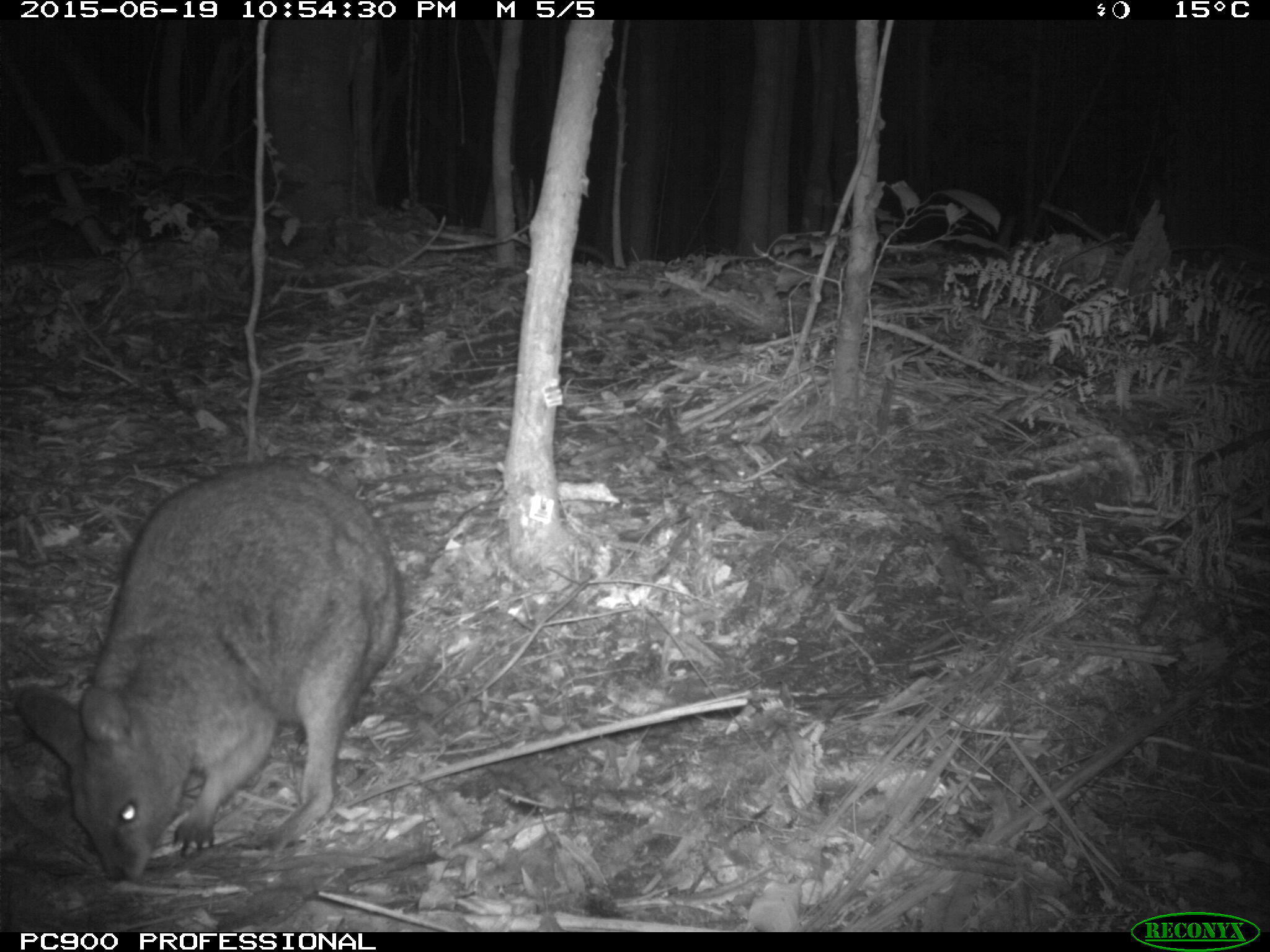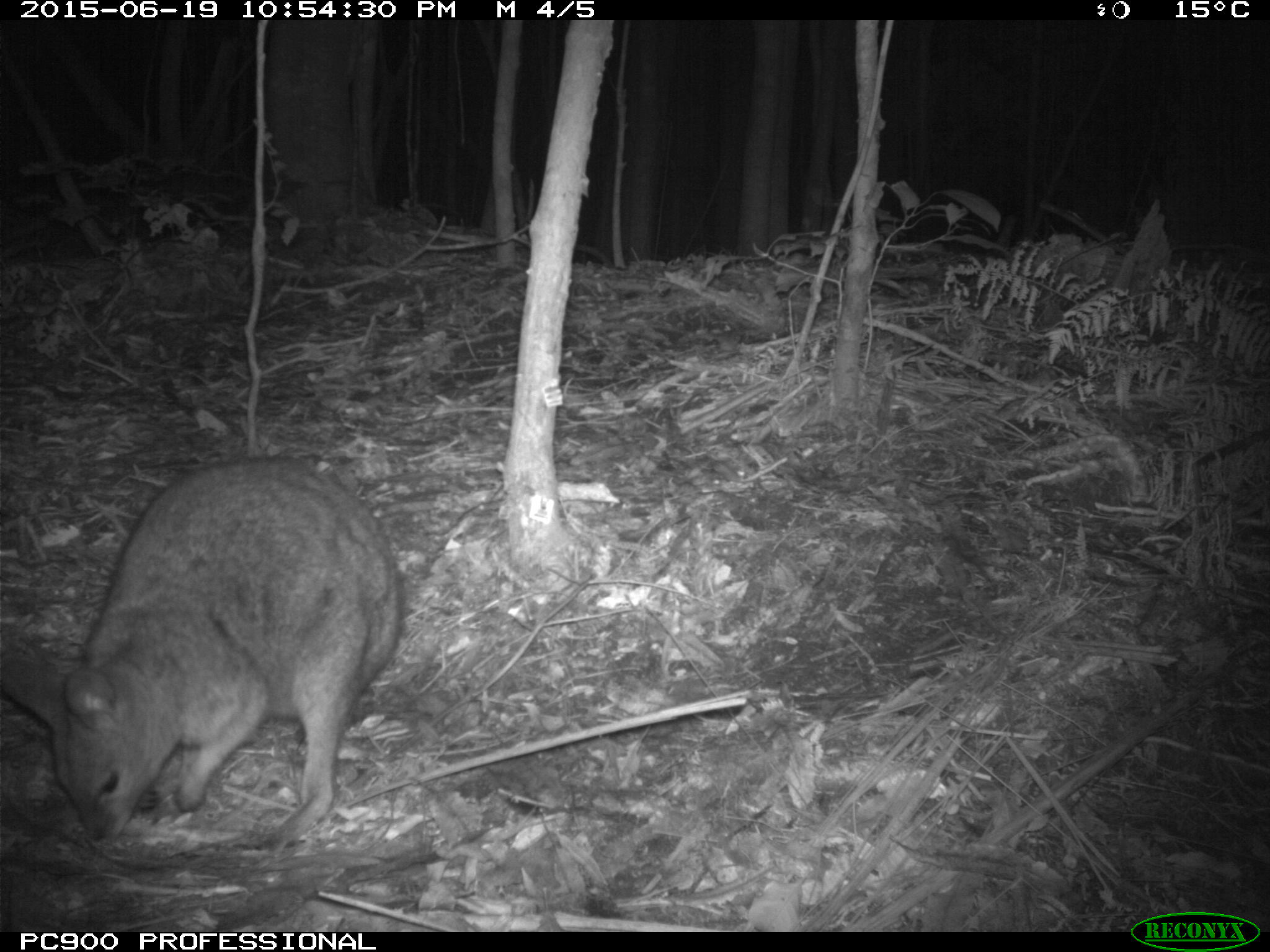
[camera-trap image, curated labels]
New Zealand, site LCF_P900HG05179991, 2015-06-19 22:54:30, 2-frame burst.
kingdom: Animalia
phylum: Chordata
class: Mammalia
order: Diprotodontia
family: Macropodidae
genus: Notamacropus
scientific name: Notamacropus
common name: wallaby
Wallaby (Notamacropus).